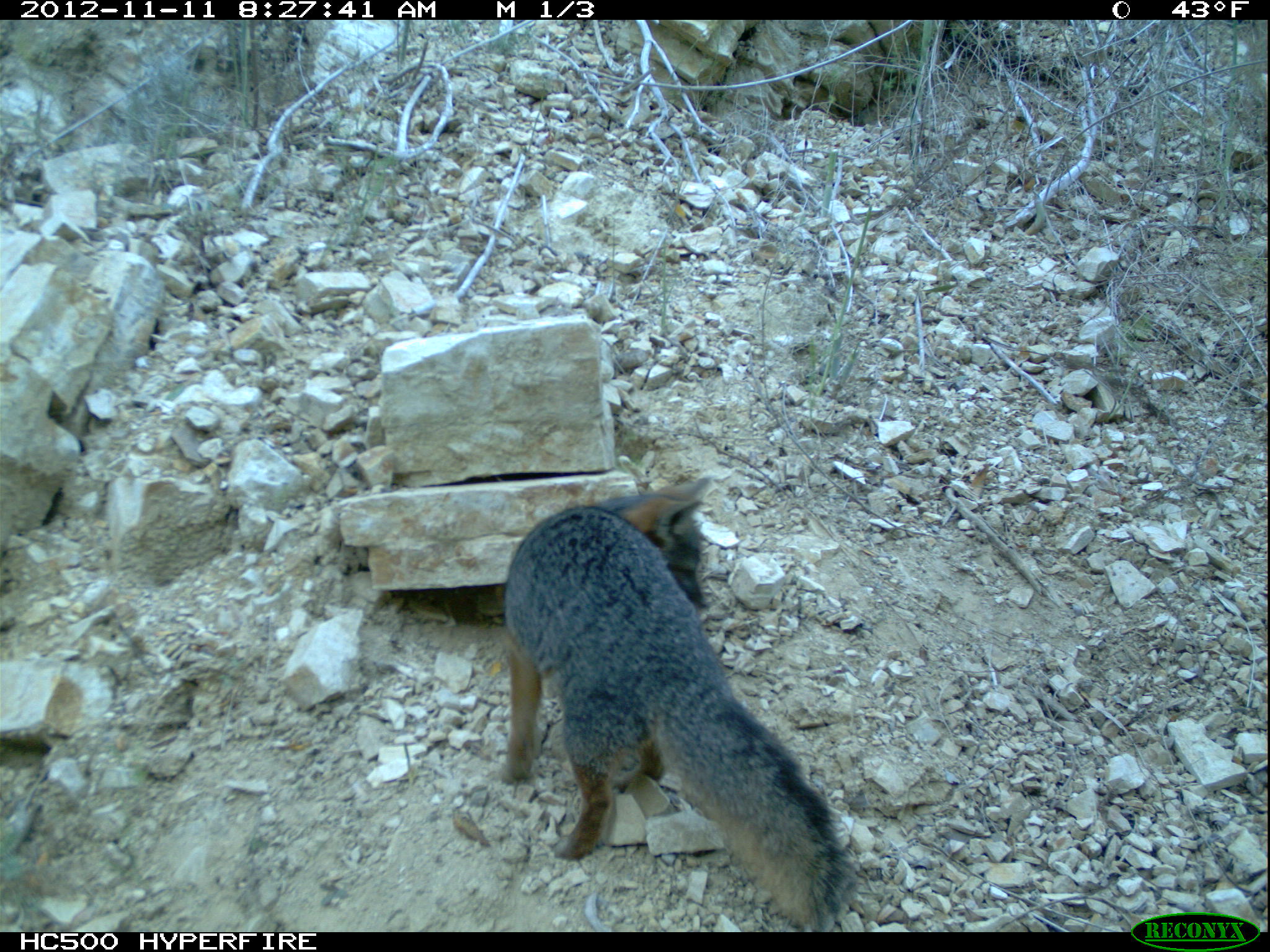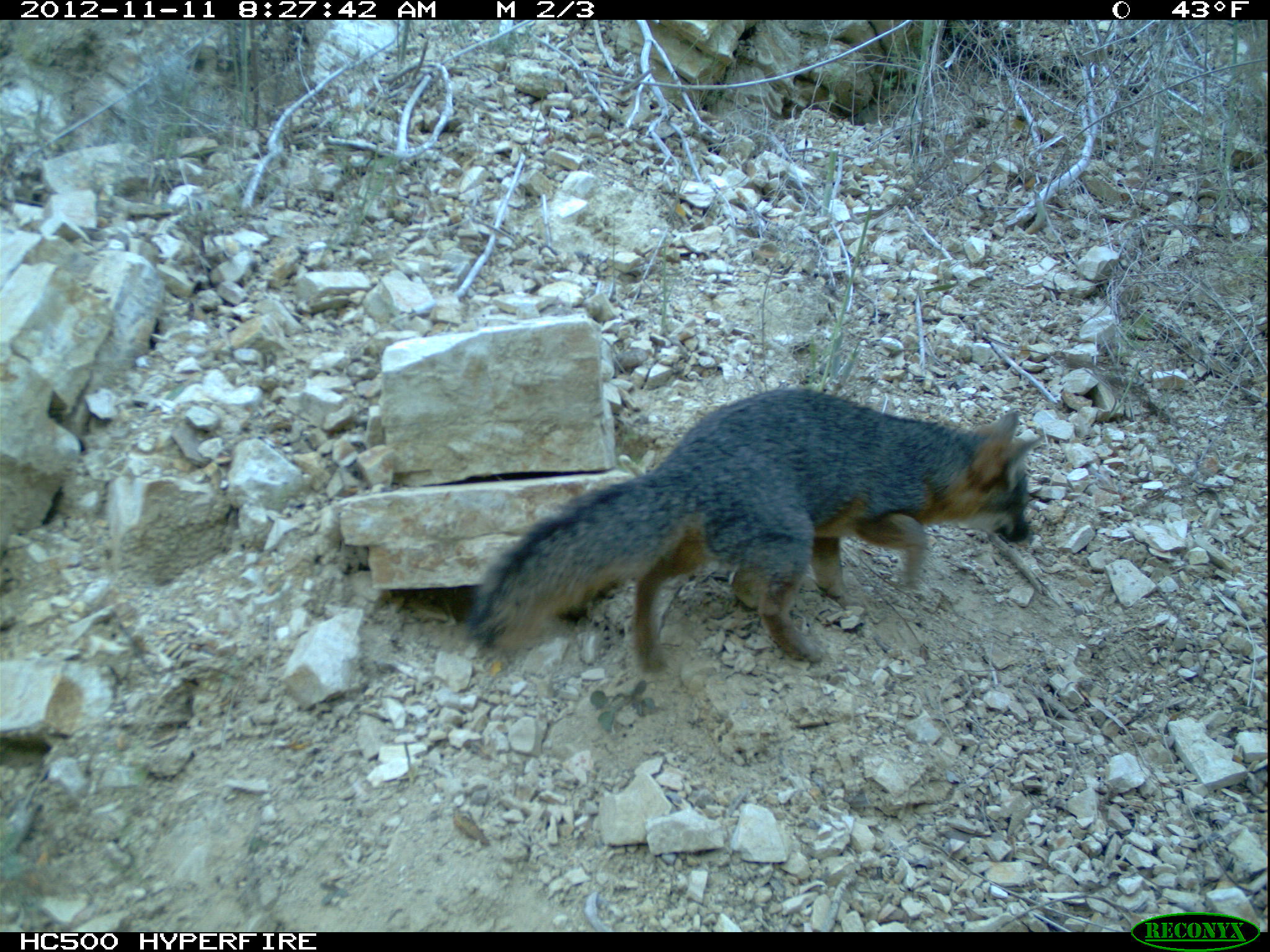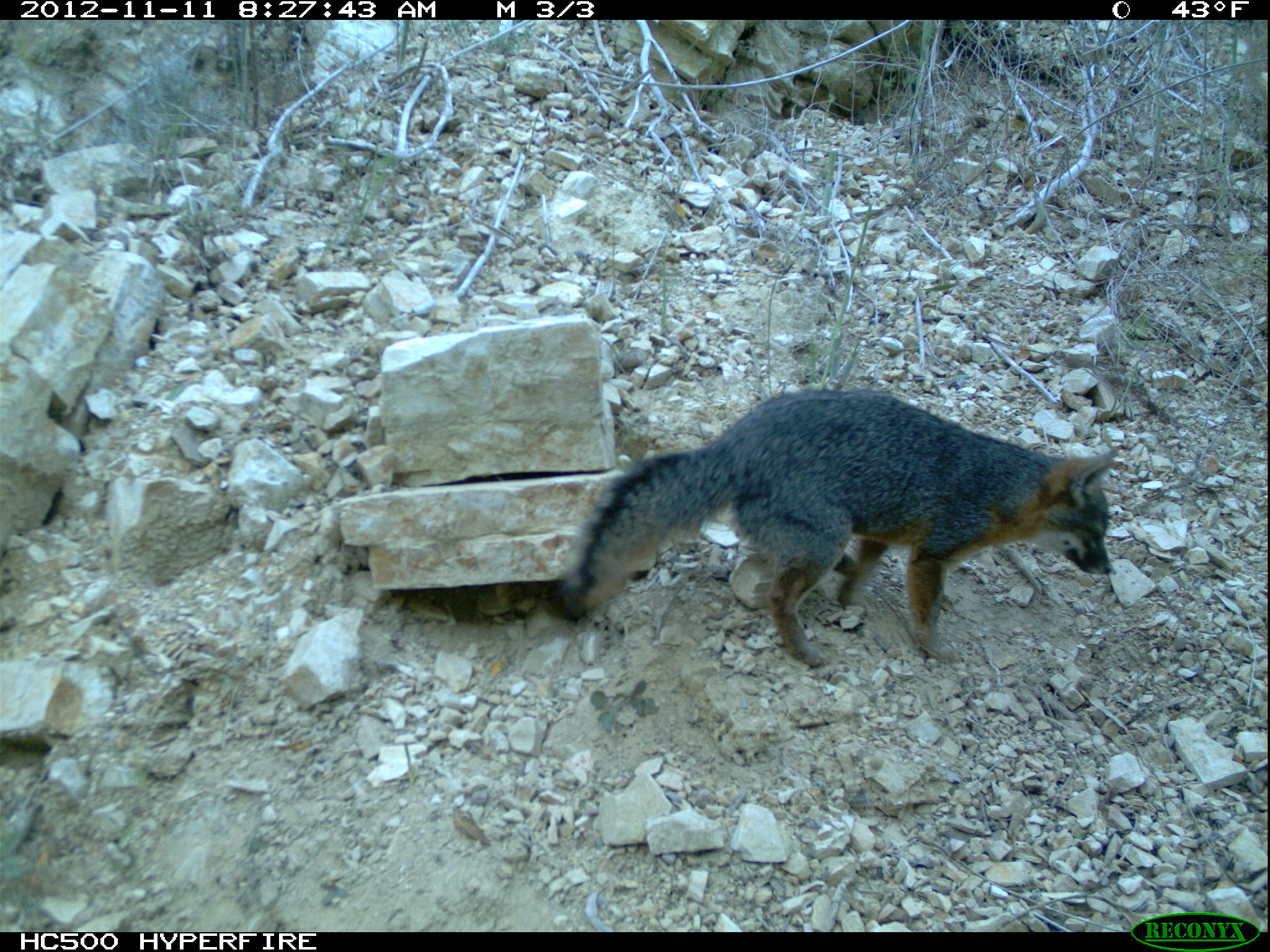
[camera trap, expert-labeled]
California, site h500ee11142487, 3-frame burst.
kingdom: Animalia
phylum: Chordata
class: Mammalia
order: Carnivora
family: Canidae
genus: Urocyon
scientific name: Urocyon littoralis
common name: island fox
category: fox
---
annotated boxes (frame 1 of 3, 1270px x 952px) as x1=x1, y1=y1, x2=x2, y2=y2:
fox: x1=498, y1=474, x2=858, y2=932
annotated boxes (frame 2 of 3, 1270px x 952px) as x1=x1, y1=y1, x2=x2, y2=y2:
fox: x1=466, y1=386, x2=1044, y2=678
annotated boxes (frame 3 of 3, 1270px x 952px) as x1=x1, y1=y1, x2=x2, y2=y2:
fox: x1=554, y1=389, x2=1120, y2=664